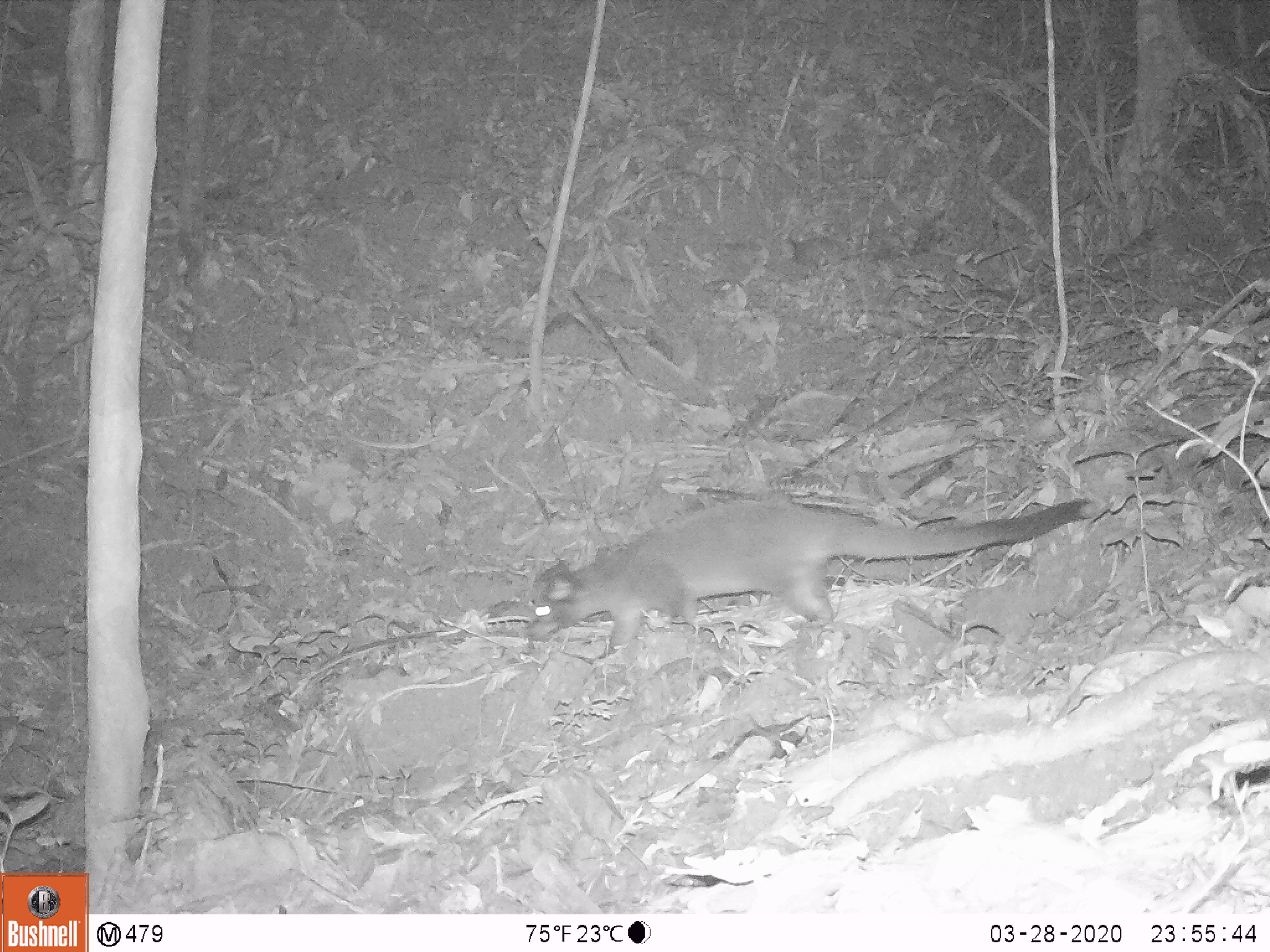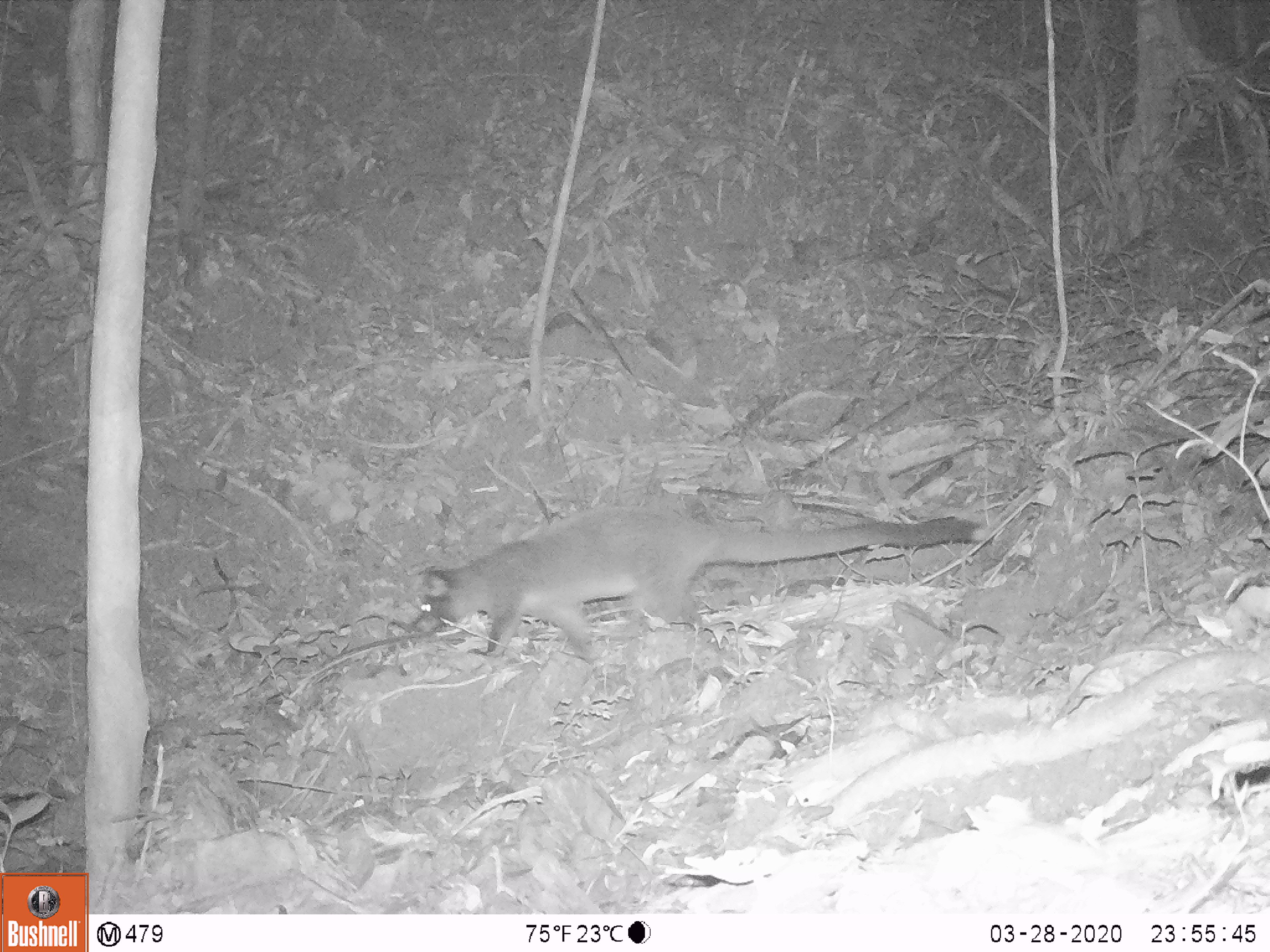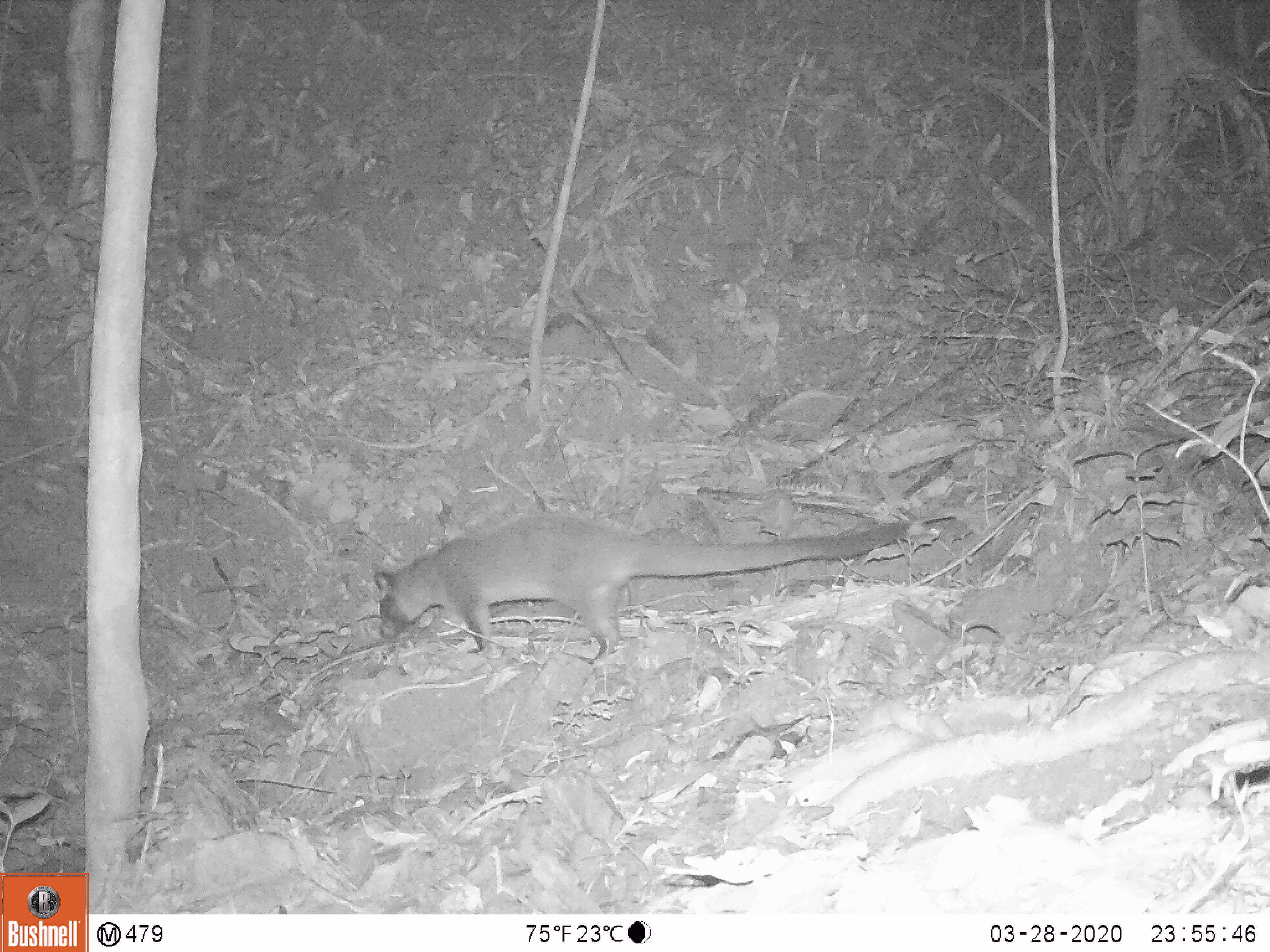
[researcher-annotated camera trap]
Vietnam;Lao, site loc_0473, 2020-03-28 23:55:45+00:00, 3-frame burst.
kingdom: Animalia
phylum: Chordata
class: Mammalia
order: Carnivora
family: Viverridae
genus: Paguma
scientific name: Paguma larvata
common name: masked palm civet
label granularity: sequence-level